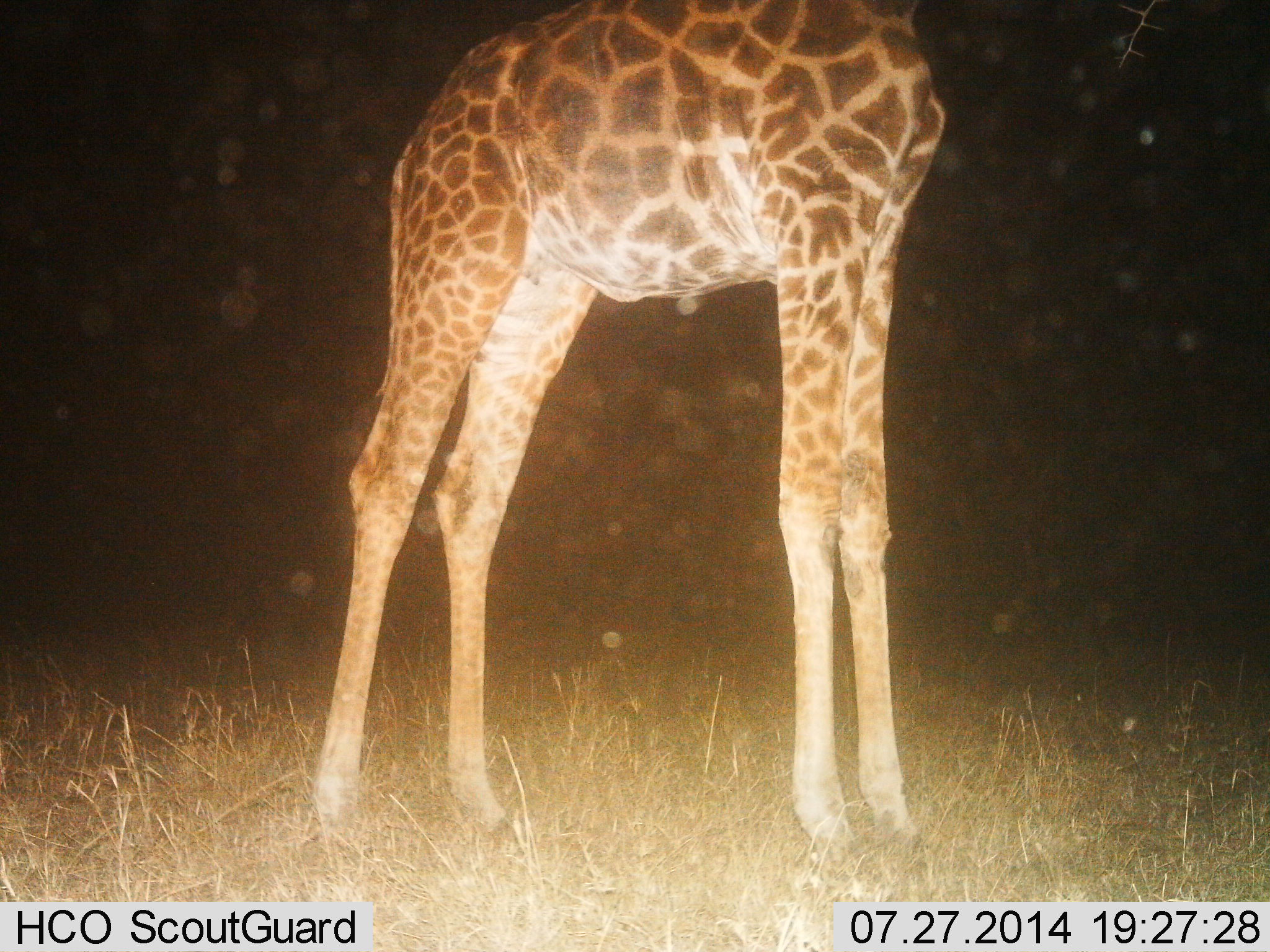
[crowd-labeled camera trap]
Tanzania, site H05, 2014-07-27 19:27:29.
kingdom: Animalia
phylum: Chordata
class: Mammalia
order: Artiodactyla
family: Giraffidae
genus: Giraffa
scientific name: Giraffa camelopardalis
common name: giraffe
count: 1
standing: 100%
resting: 0%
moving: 0%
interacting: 0%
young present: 0%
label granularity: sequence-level